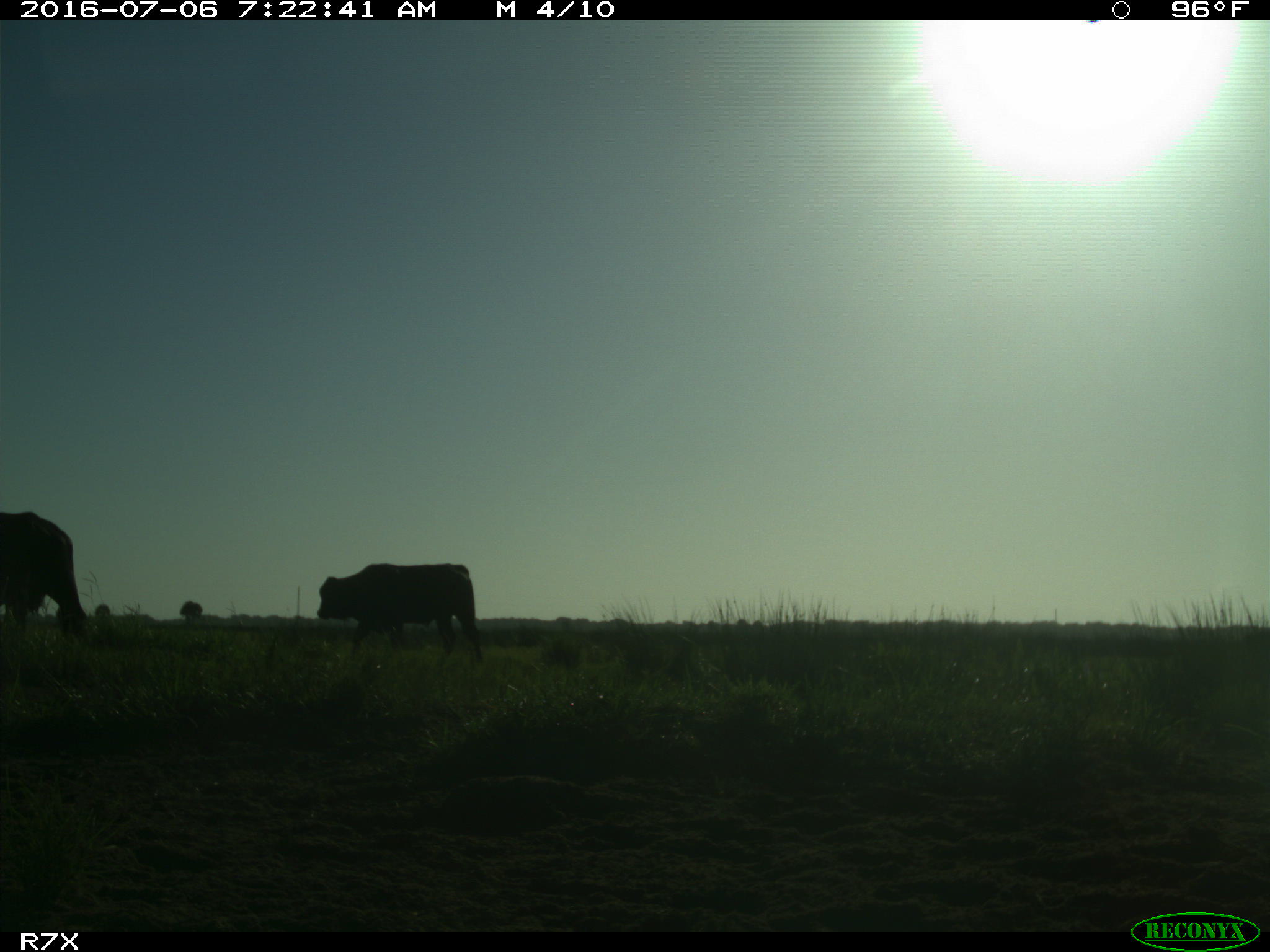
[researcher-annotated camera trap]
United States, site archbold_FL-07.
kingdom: Animalia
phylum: Chordata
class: Mammalia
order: Artiodactyla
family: Bovidae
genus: Bos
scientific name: Bos taurus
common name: domestic cow